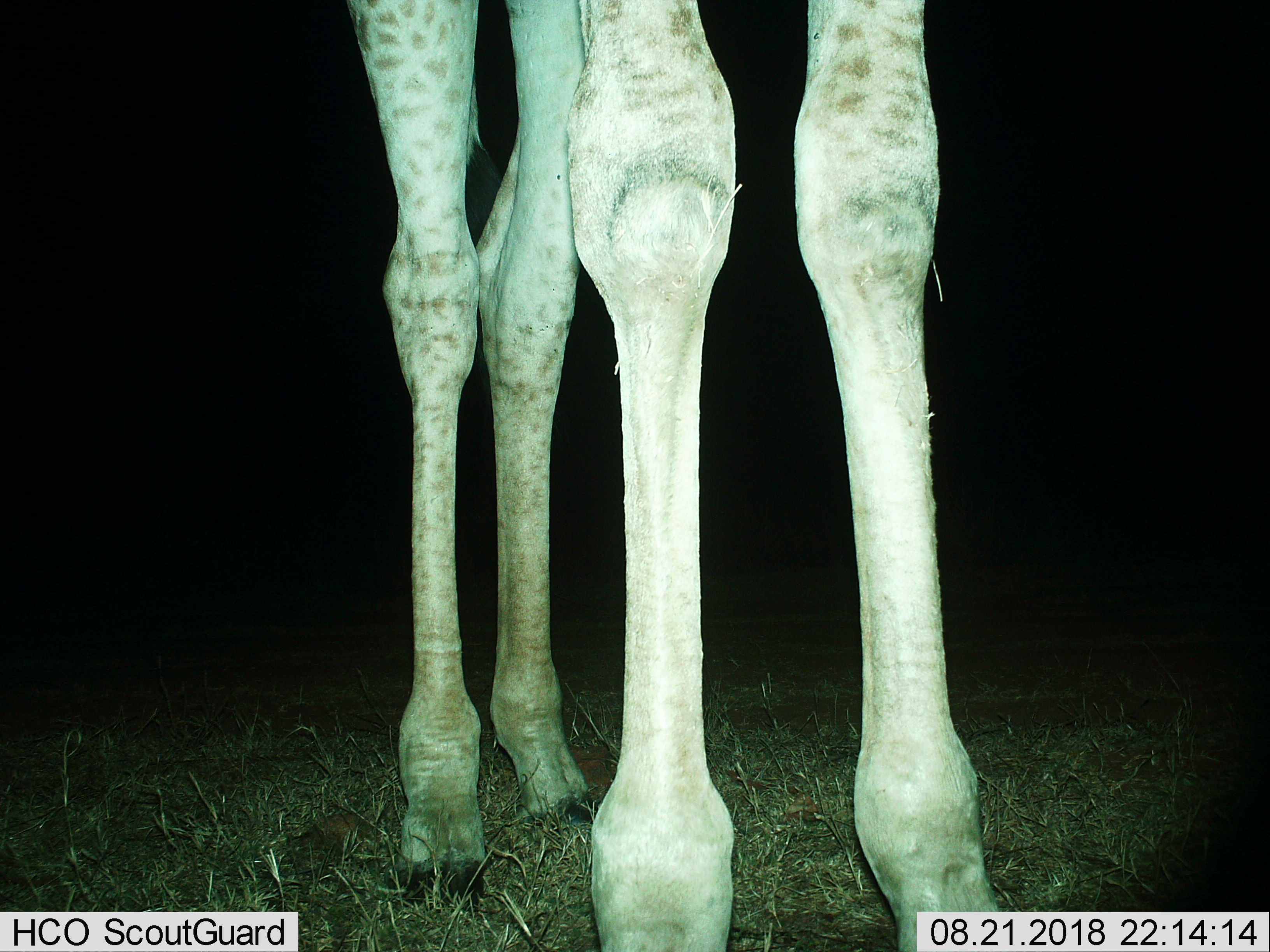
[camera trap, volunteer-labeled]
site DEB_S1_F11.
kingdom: Animalia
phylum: Chordata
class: Mammalia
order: Artiodactyla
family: Giraffidae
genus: Giraffa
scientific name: Giraffa camelopardalis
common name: giraffe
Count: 1.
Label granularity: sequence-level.